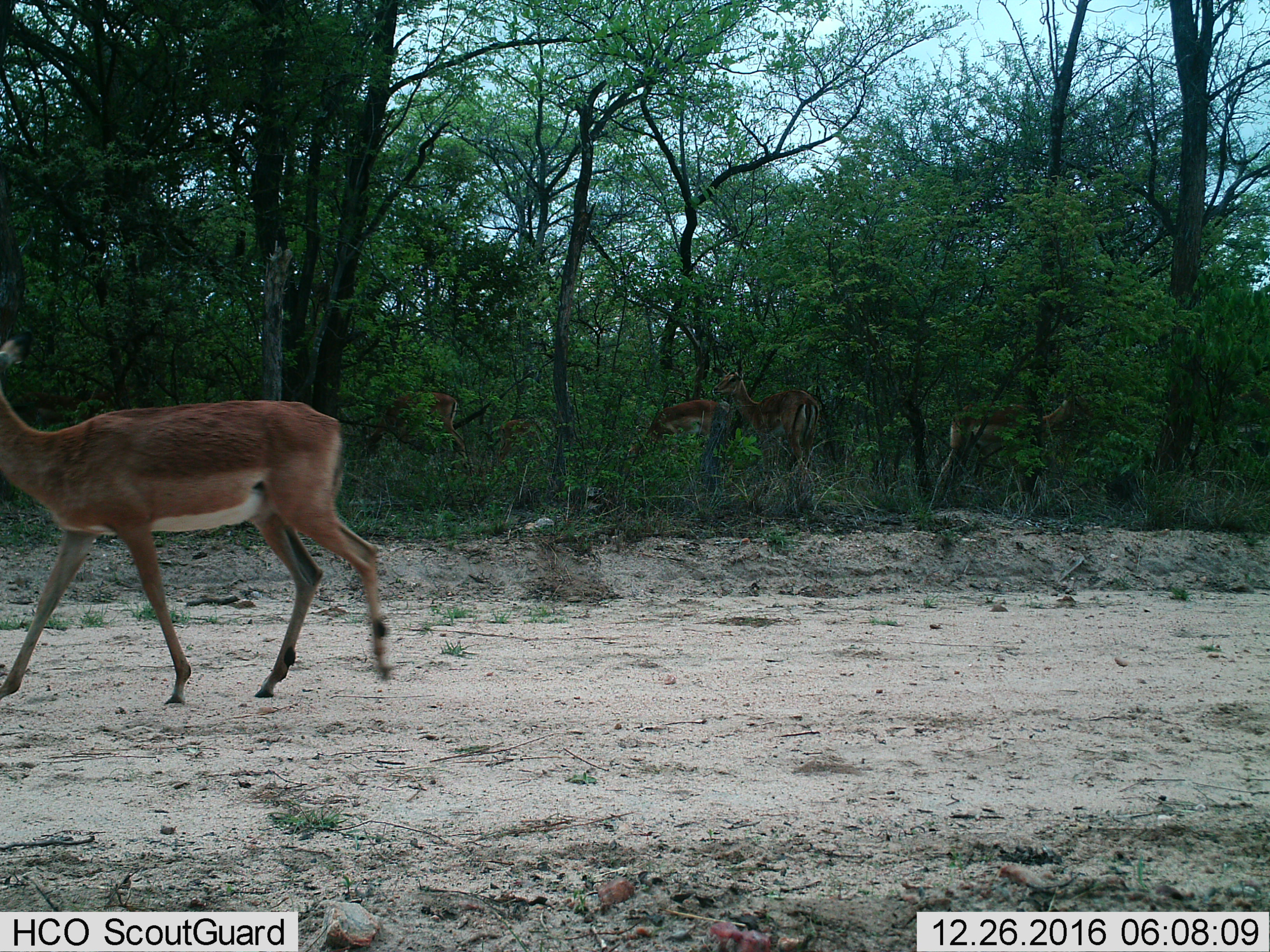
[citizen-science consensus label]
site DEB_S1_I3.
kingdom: Animalia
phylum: Chordata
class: Mammalia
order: Artiodactyla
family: Bovidae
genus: Aepyceros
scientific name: Aepyceros melampus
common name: impala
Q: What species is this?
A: Impala (Aepyceros melampus).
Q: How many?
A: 4.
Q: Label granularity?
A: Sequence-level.